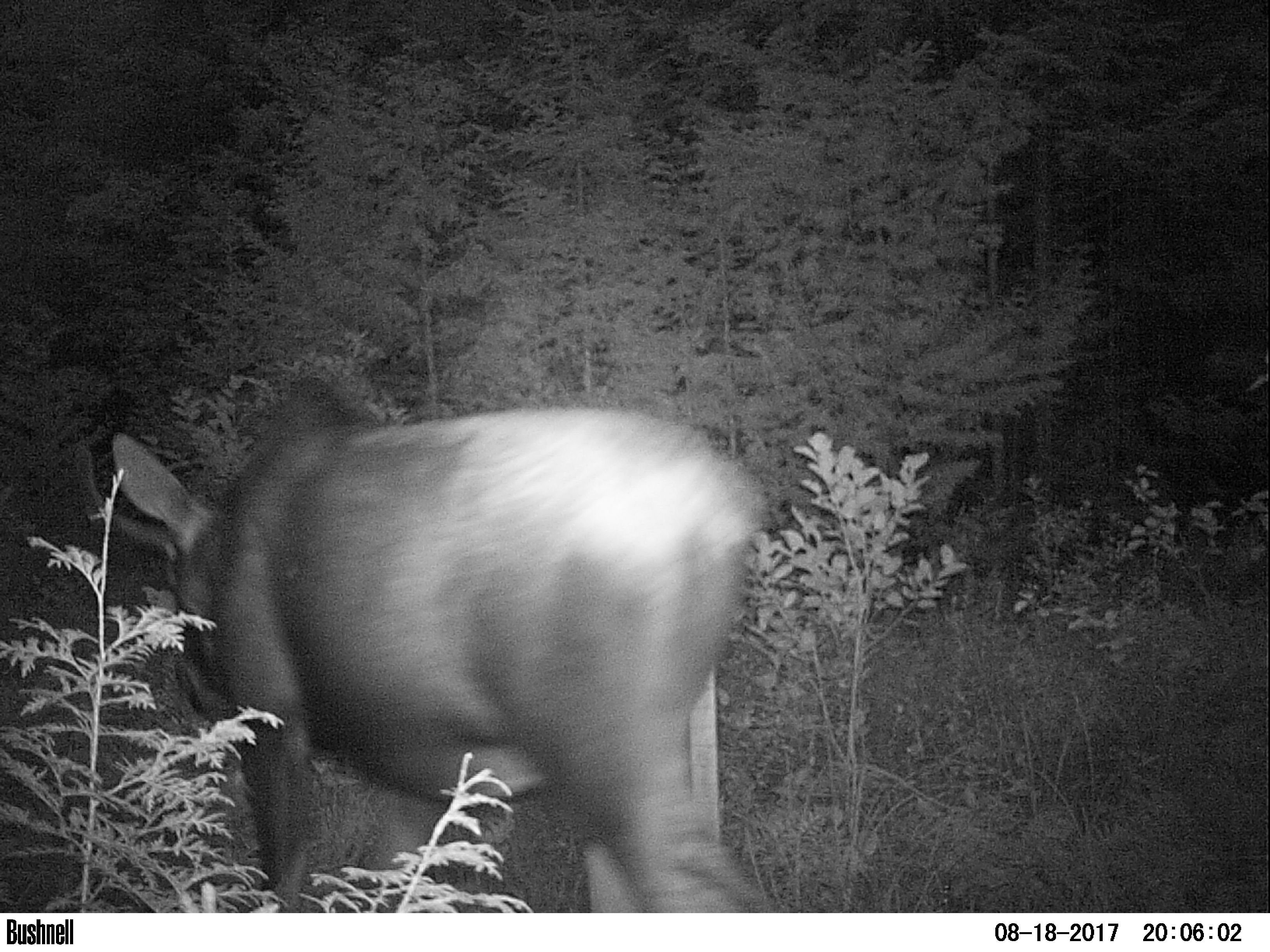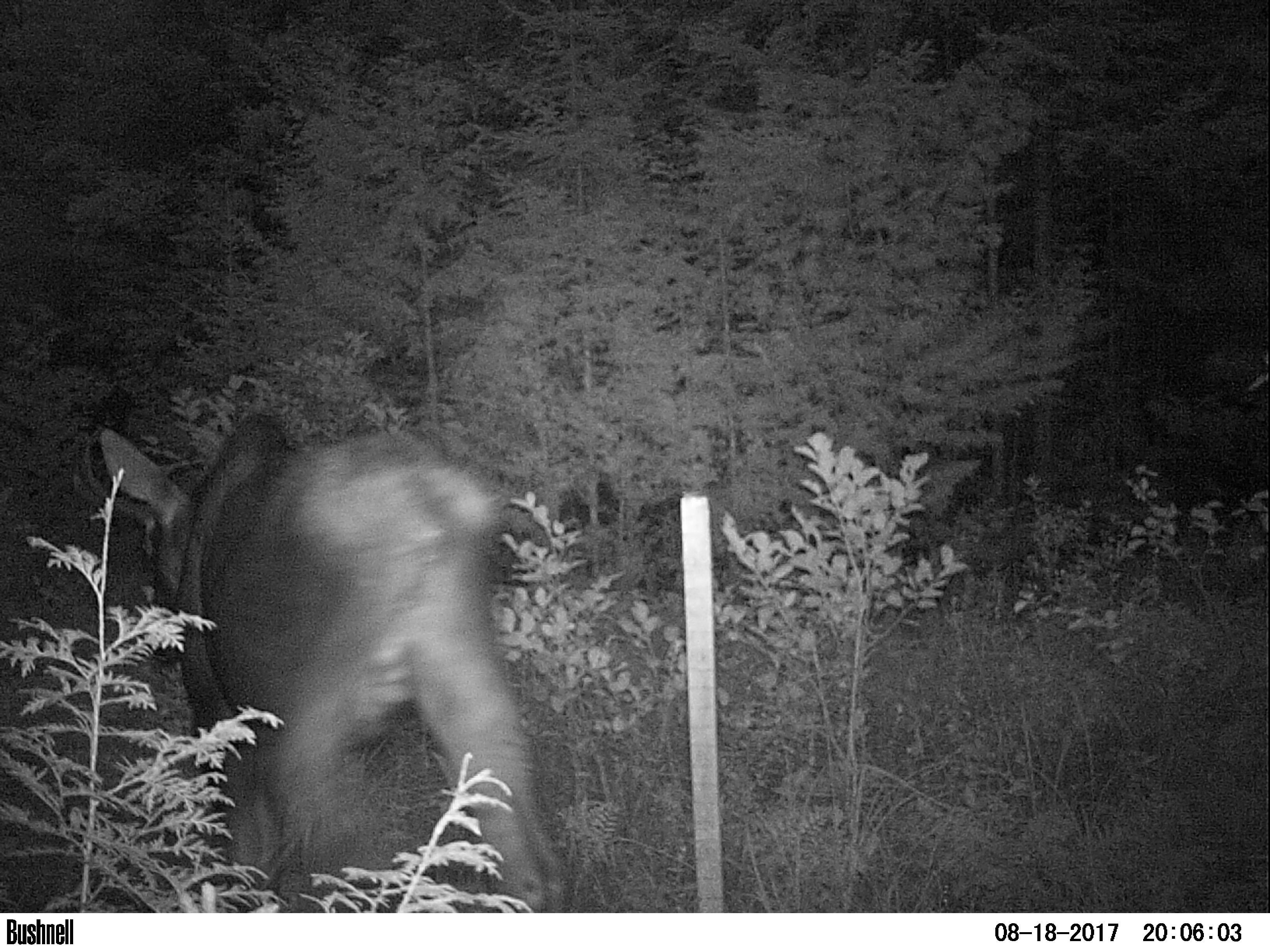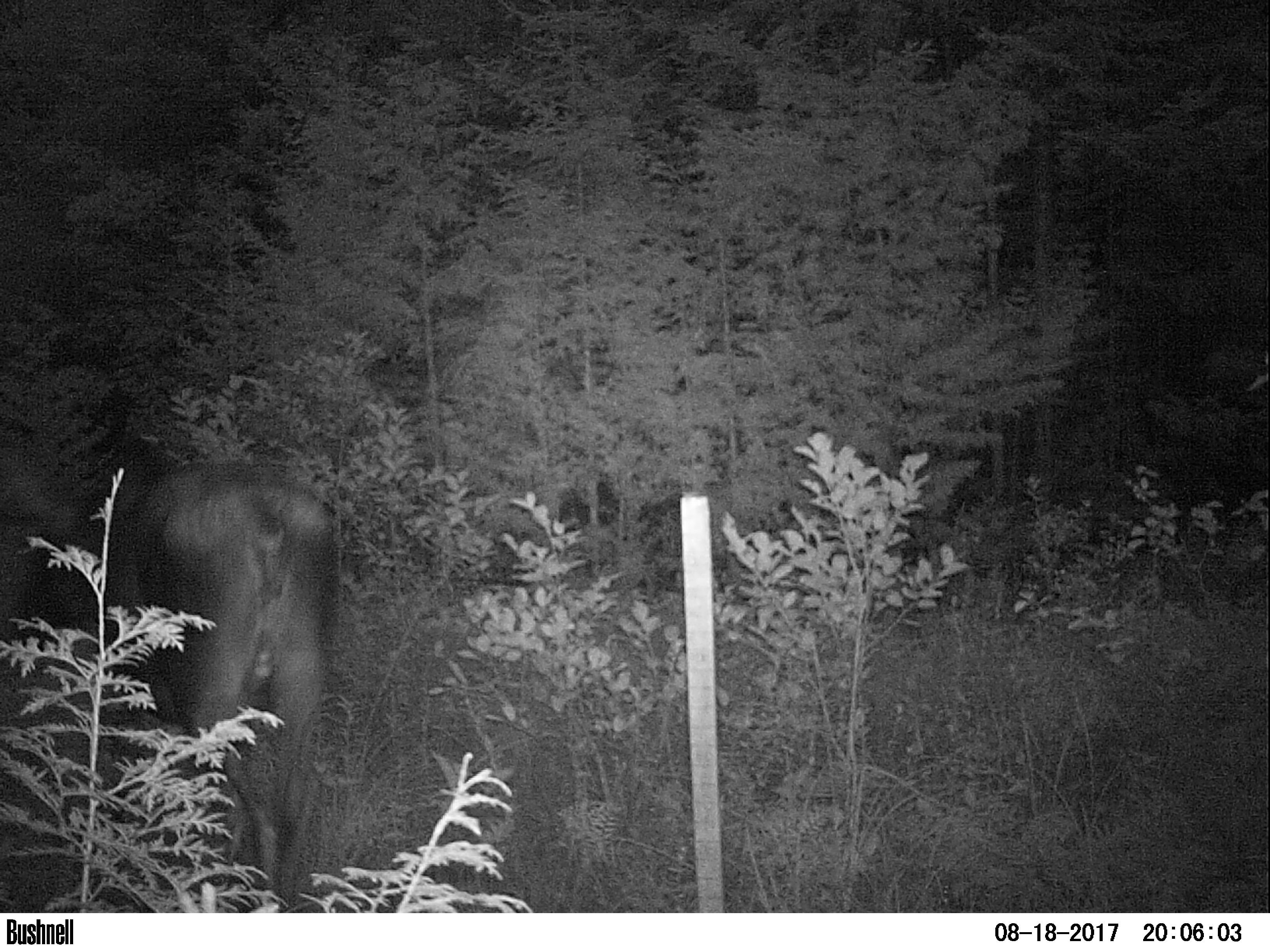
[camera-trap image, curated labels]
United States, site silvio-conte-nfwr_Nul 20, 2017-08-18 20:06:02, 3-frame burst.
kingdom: Animalia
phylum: Chordata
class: Mammalia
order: Artiodactyla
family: Cervidae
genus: Alces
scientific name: Alces alces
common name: moose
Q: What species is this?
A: Moose (Alces alces).